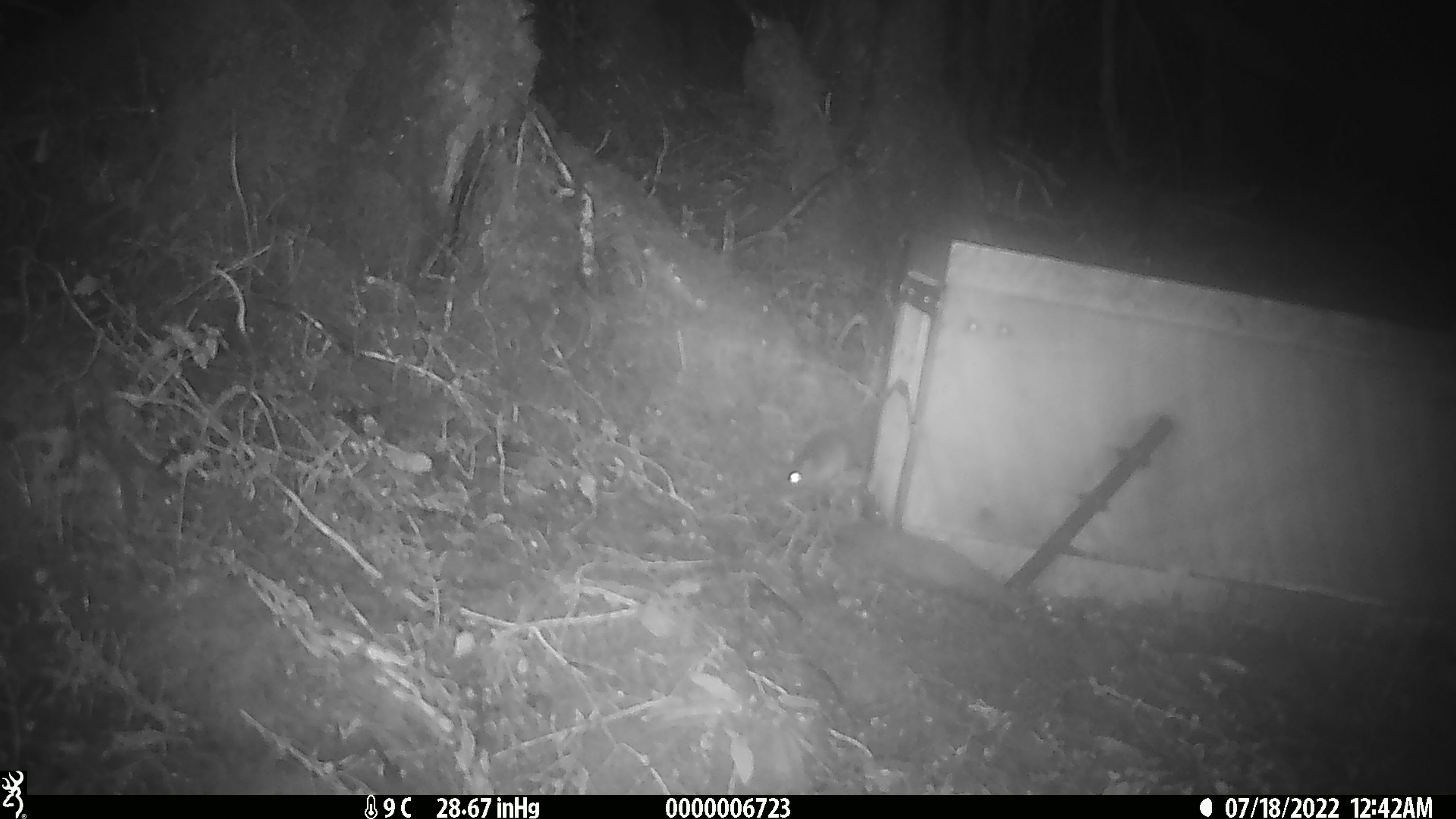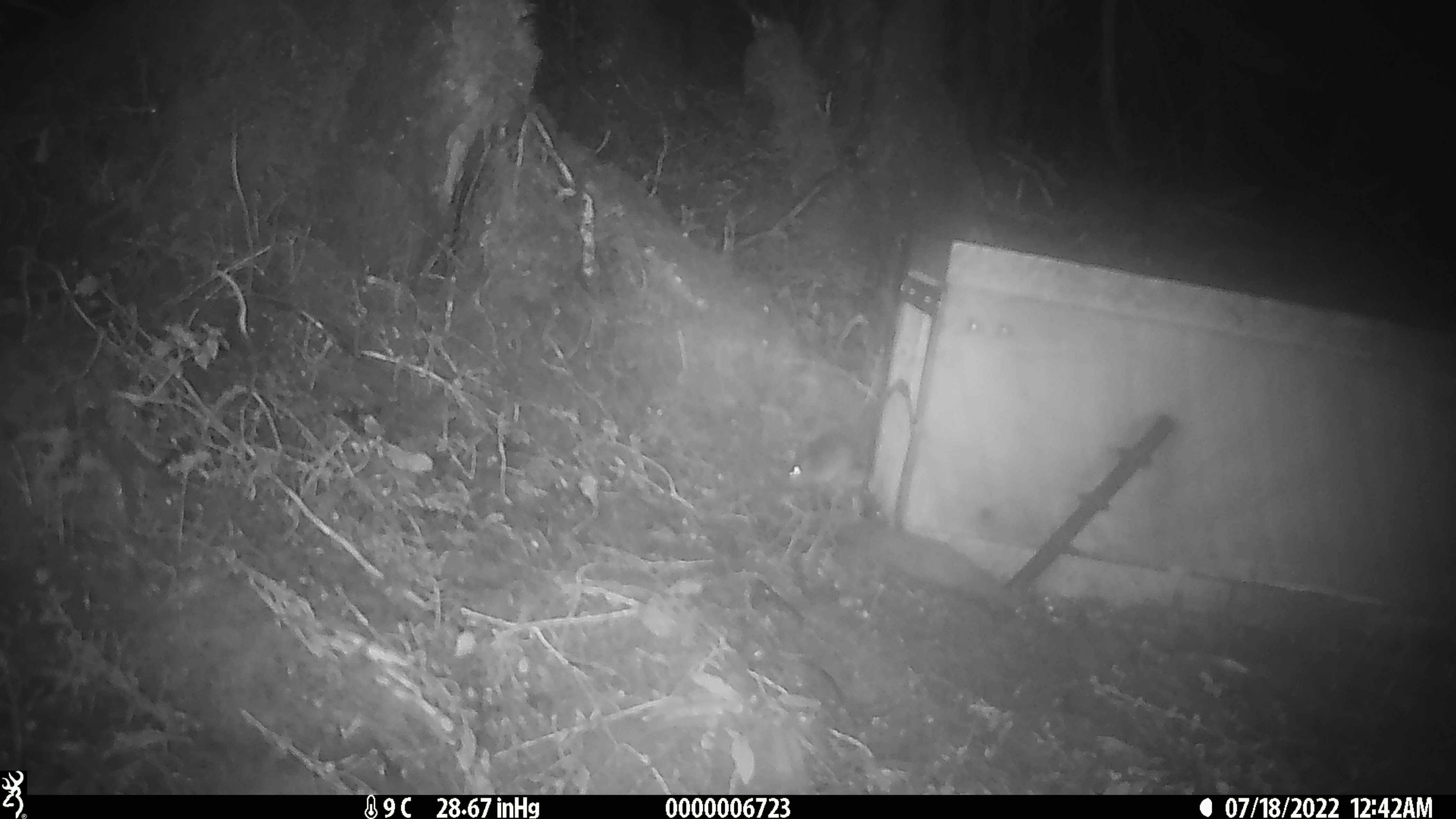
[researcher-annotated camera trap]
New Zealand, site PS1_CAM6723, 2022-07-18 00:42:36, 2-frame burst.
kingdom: Animalia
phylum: Chordata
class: Mammalia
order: Rodentia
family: Muridae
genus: Mus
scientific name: Mus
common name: mouse